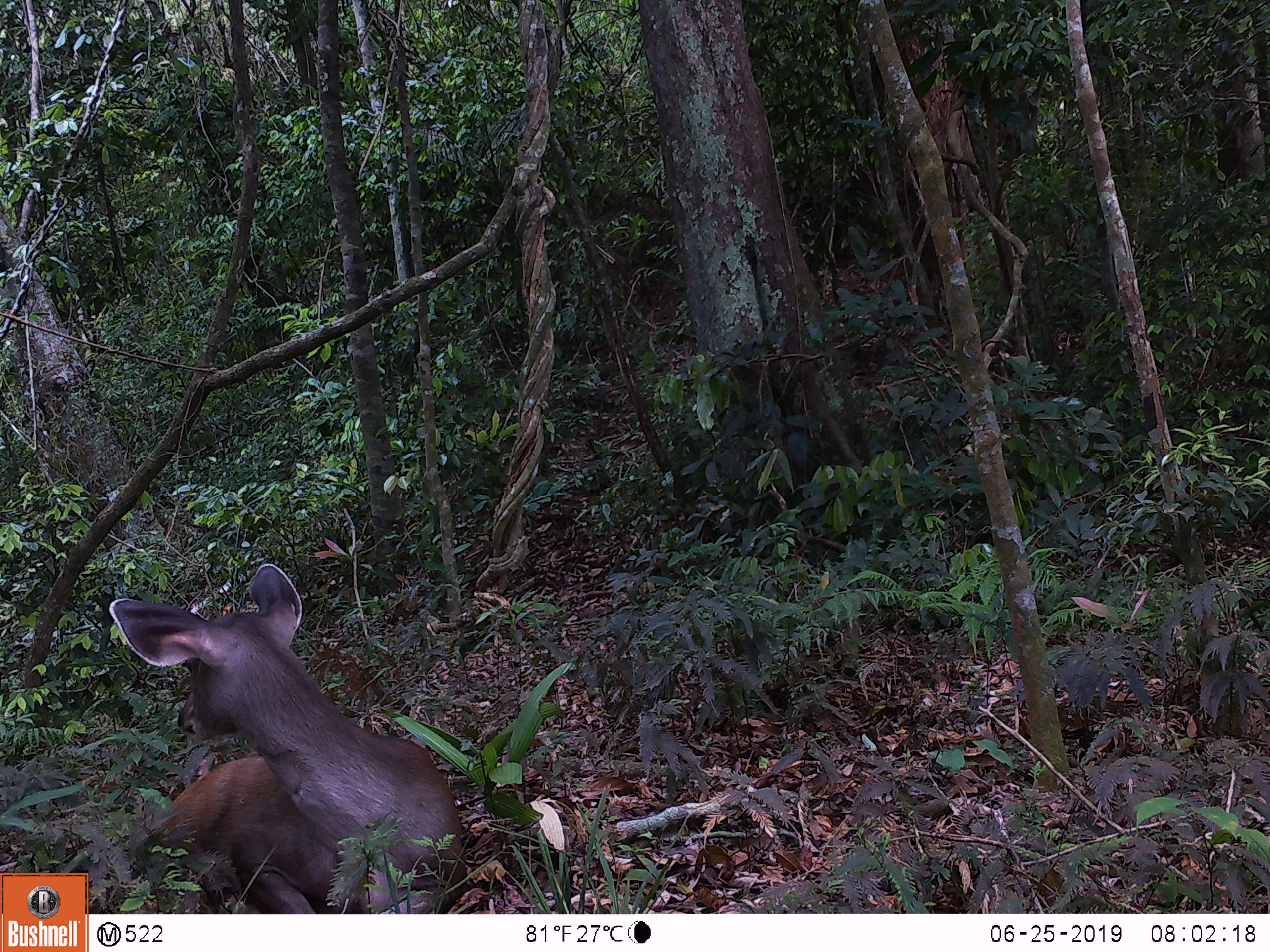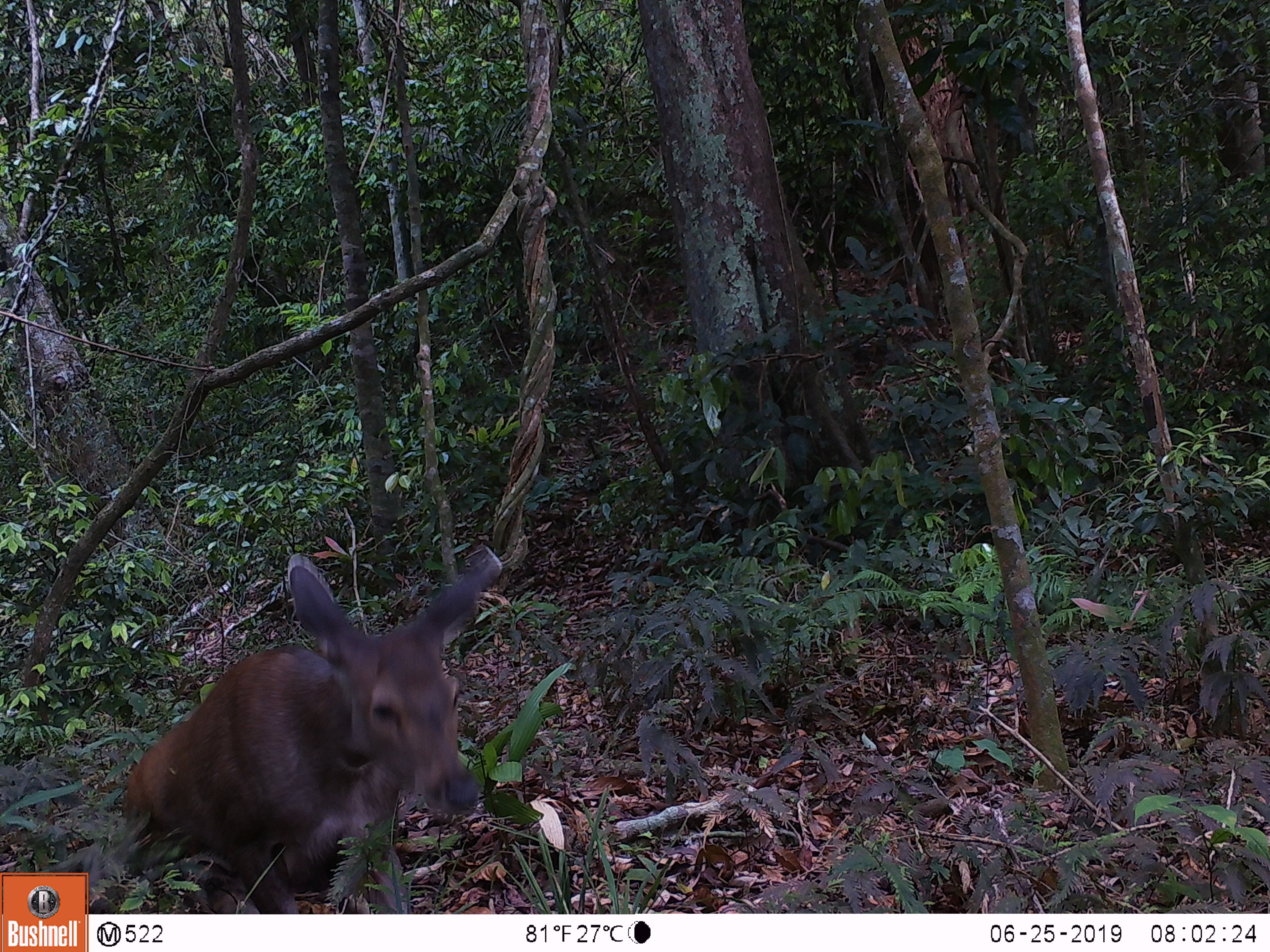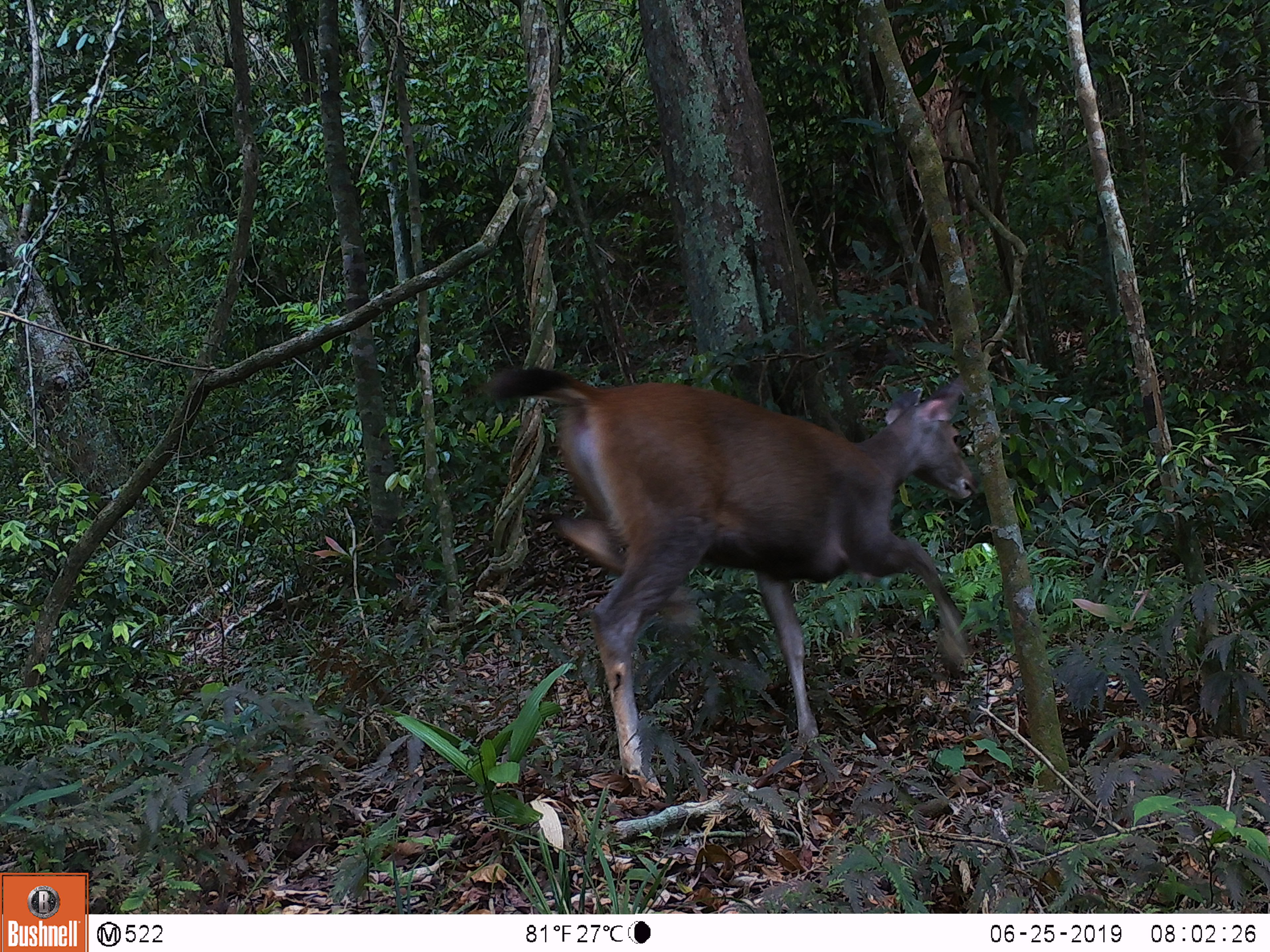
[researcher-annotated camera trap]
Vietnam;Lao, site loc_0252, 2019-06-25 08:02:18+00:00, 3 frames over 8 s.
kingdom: Animalia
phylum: Chordata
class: Mammalia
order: Artiodactyla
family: Cervidae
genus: Rusa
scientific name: Rusa unicolor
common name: sambar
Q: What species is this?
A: Sambar (Rusa unicolor).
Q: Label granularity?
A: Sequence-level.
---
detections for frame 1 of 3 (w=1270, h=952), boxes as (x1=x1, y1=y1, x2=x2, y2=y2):
sambar: (x1=106, y1=562, x2=468, y2=909)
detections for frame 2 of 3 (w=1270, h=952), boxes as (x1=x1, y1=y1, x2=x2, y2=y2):
sambar: (x1=123, y1=548, x2=504, y2=911)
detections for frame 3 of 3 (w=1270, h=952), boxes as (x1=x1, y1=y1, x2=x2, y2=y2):
sambar: (x1=480, y1=364, x2=977, y2=799)